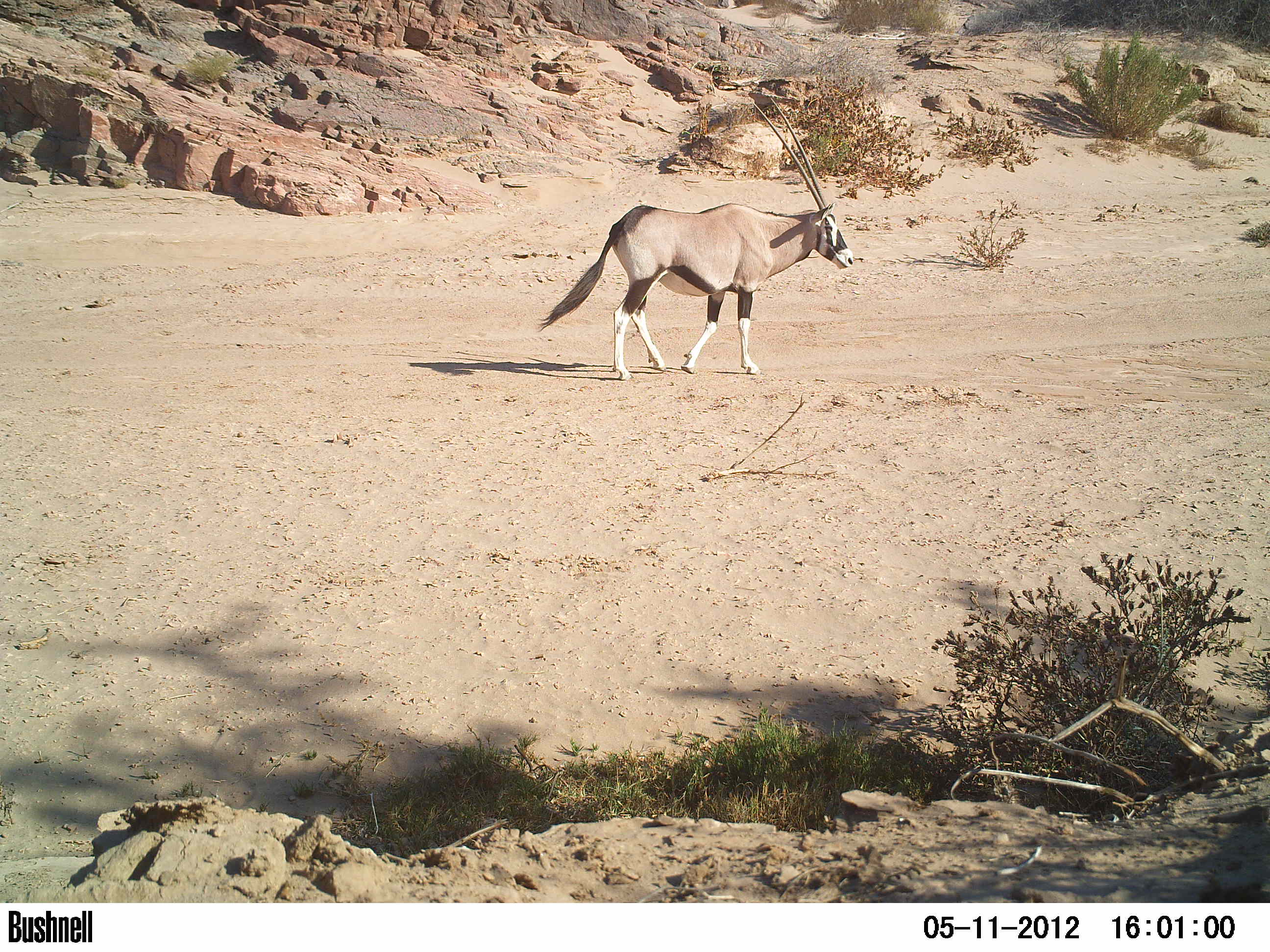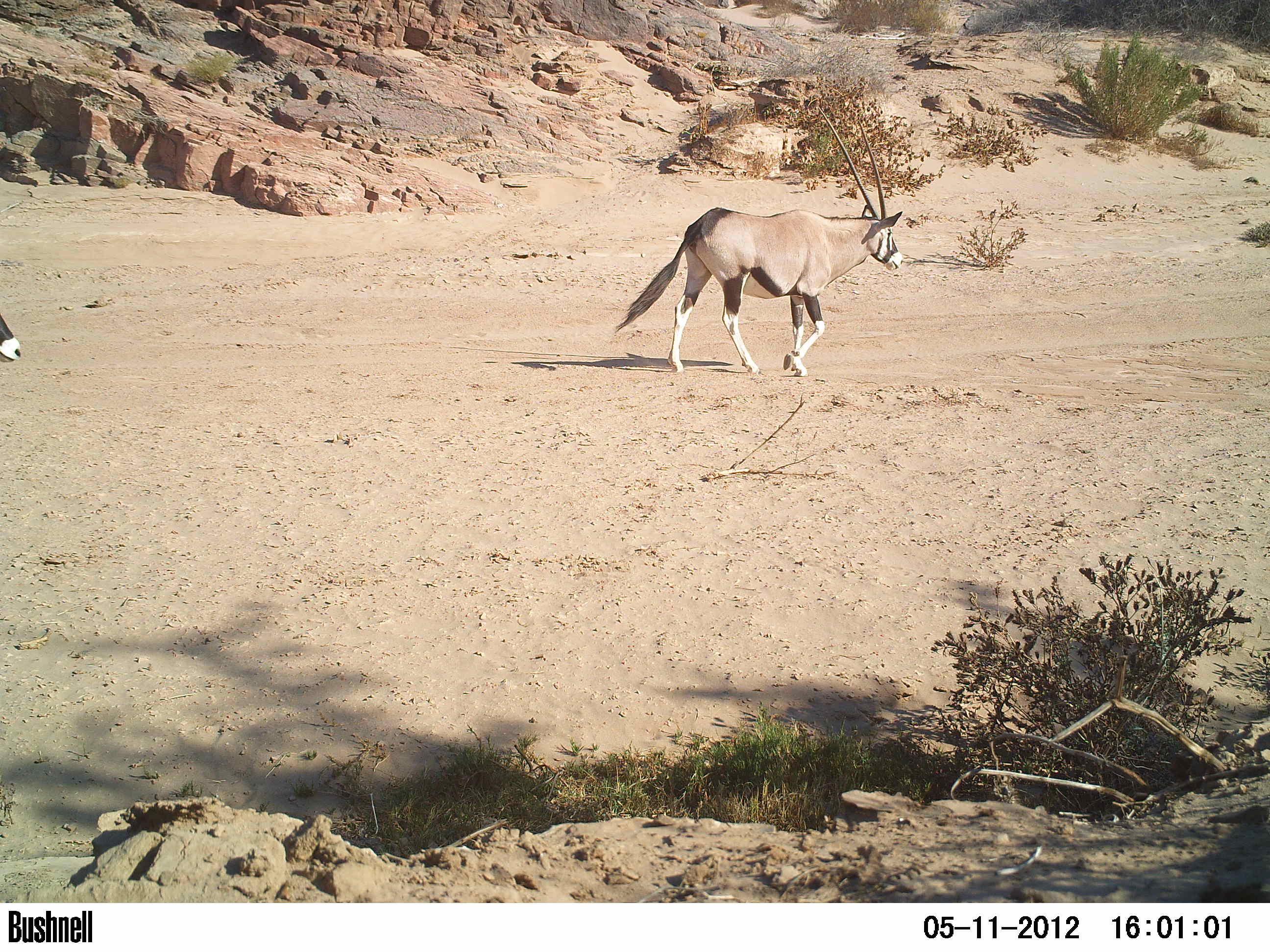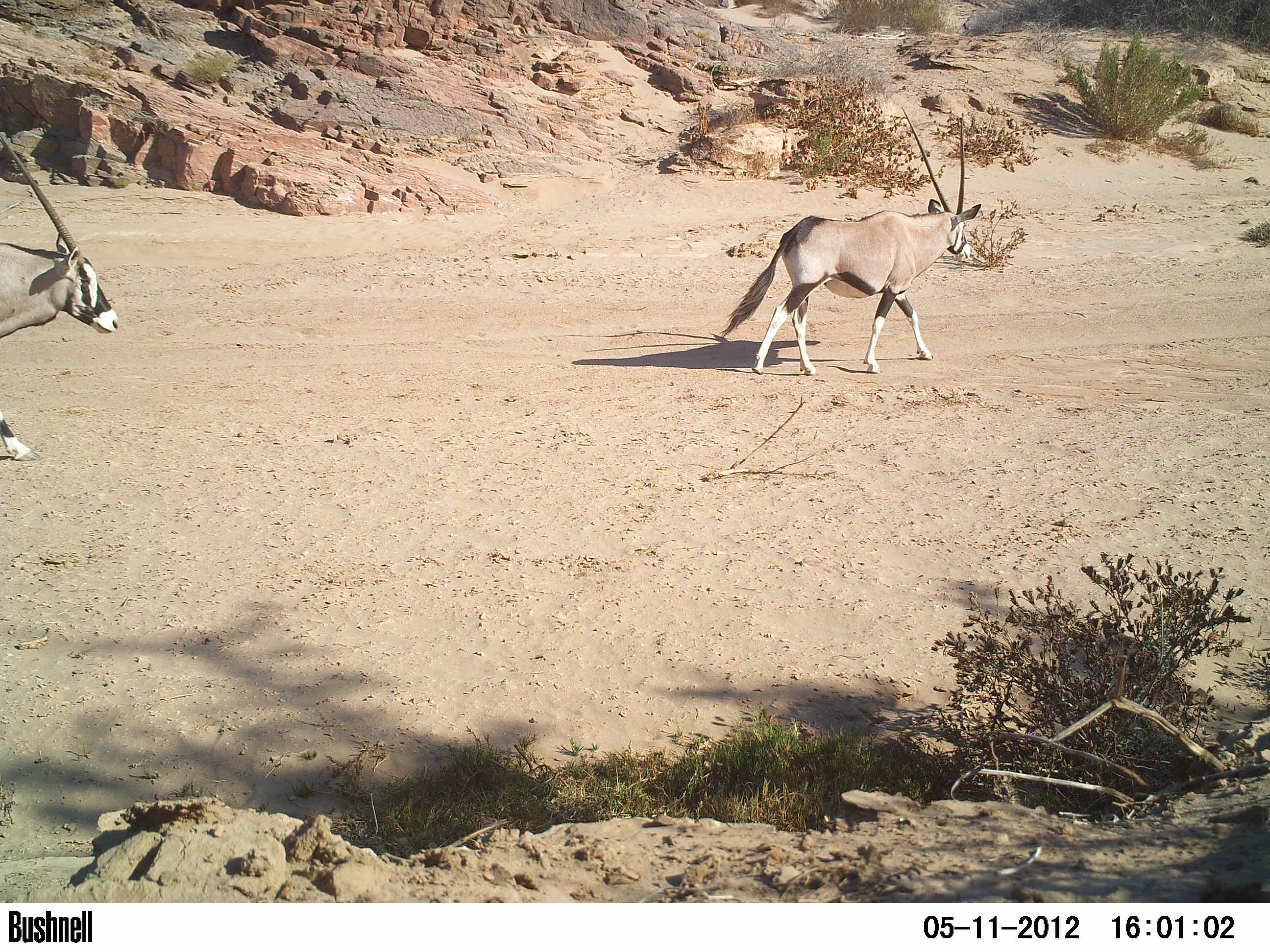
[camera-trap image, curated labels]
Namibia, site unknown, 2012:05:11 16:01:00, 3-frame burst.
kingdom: Animalia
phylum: Chordata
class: Mammalia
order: Artiodactyla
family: Bovidae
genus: Oryx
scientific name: Oryx gazella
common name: gemsbok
Oryx gazella (gemsbok).